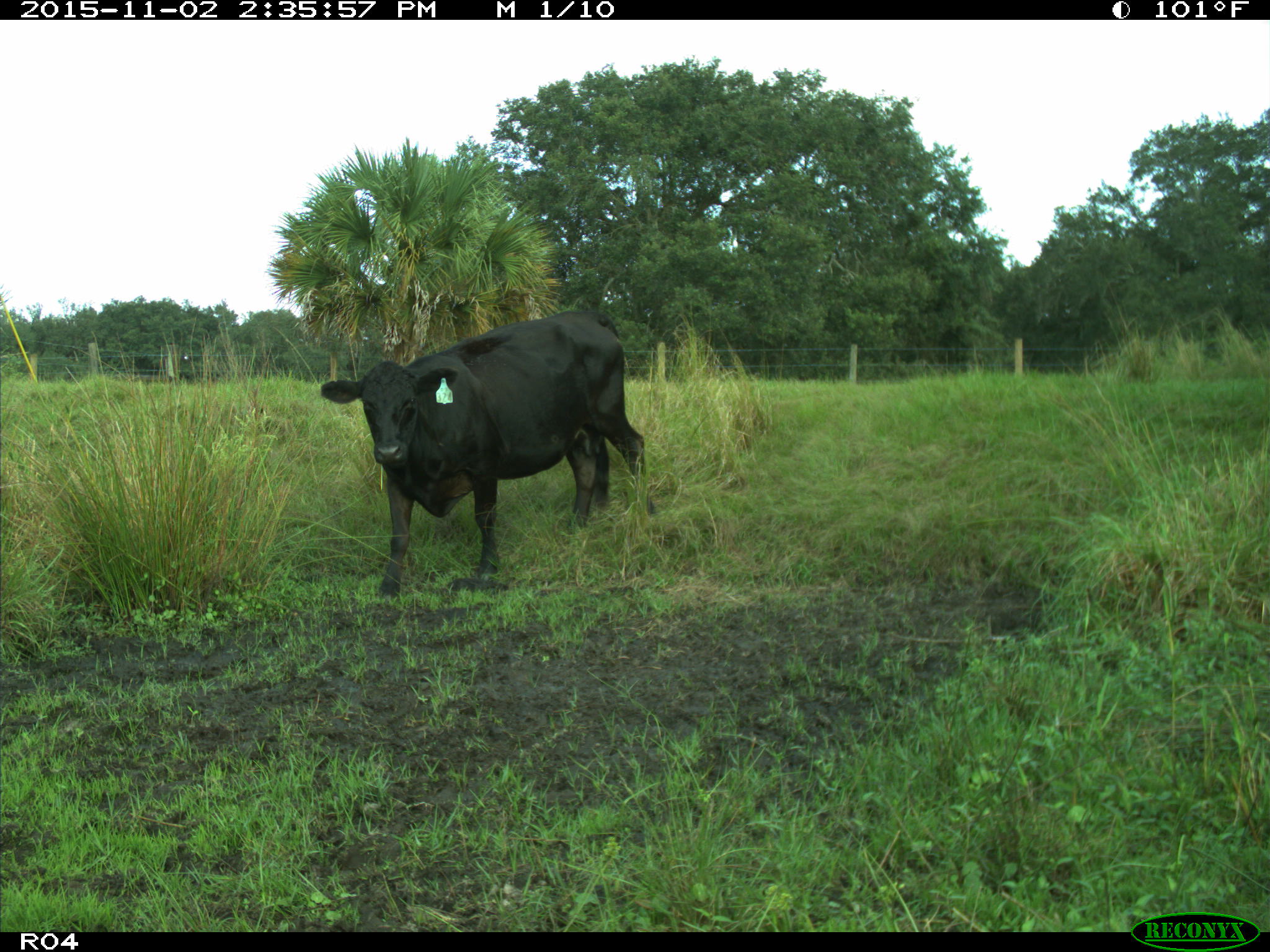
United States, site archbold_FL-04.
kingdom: Animalia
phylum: Chordata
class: Mammalia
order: Artiodactyla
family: Bovidae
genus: Bos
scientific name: Bos taurus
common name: domestic cow